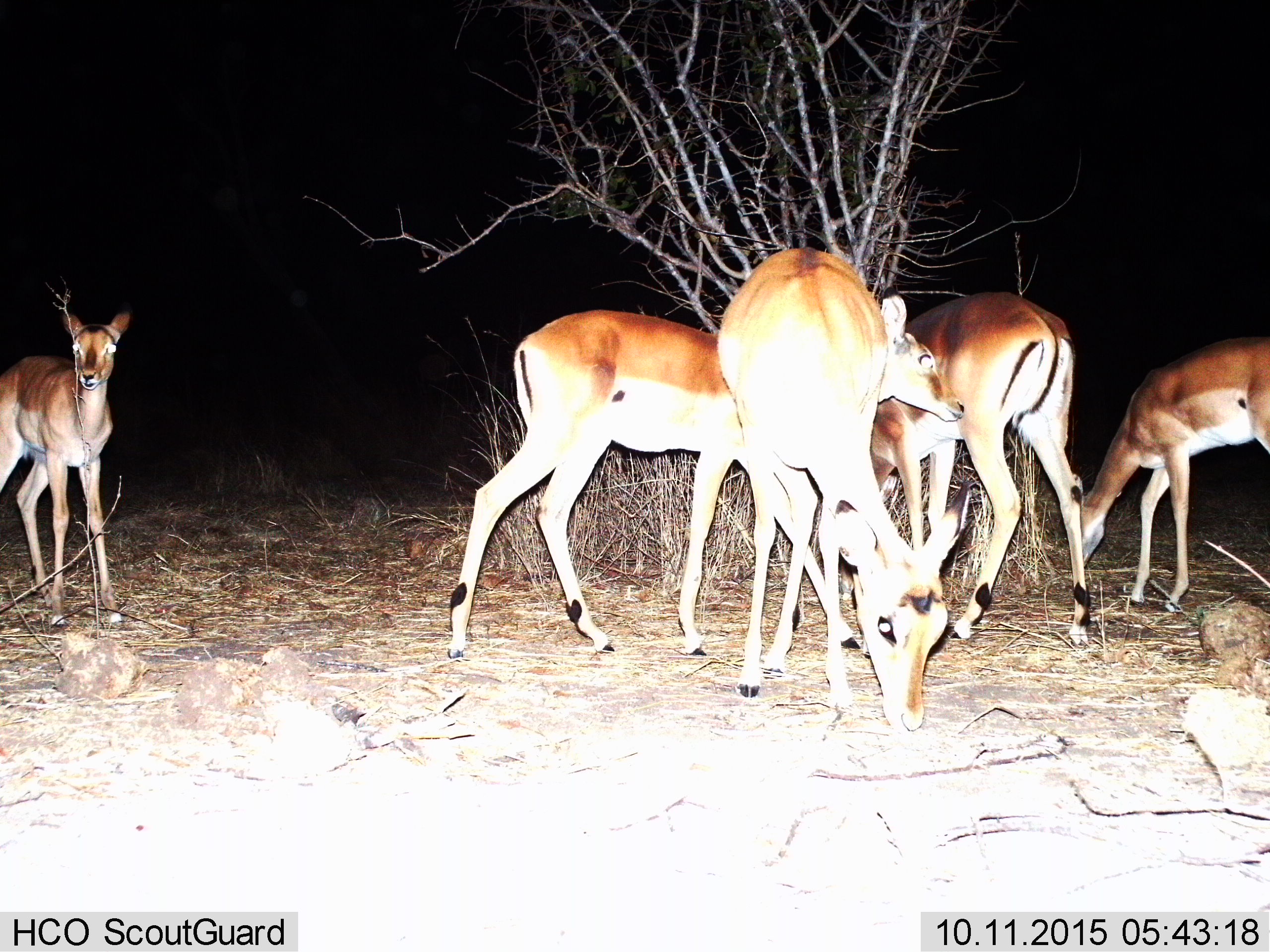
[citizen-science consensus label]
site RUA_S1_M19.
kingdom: Animalia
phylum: Chordata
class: Mammalia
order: Artiodactyla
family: Bovidae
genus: Aepyceros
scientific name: Aepyceros melampus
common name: impala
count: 5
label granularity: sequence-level